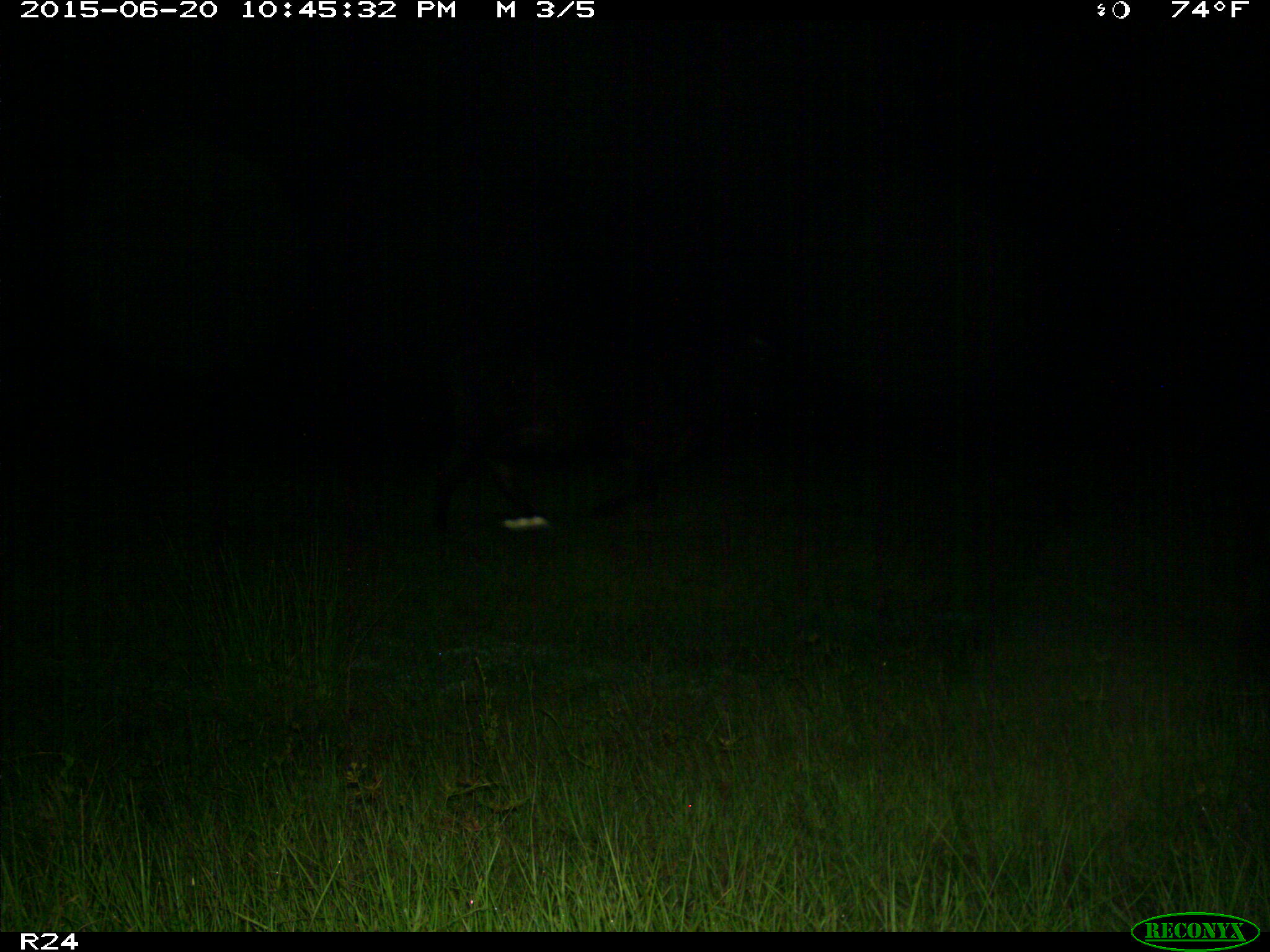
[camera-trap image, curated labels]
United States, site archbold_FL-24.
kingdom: Animalia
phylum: Chordata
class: Mammalia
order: Artiodactyla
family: Bovidae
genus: Bos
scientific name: Bos taurus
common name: domestic cow